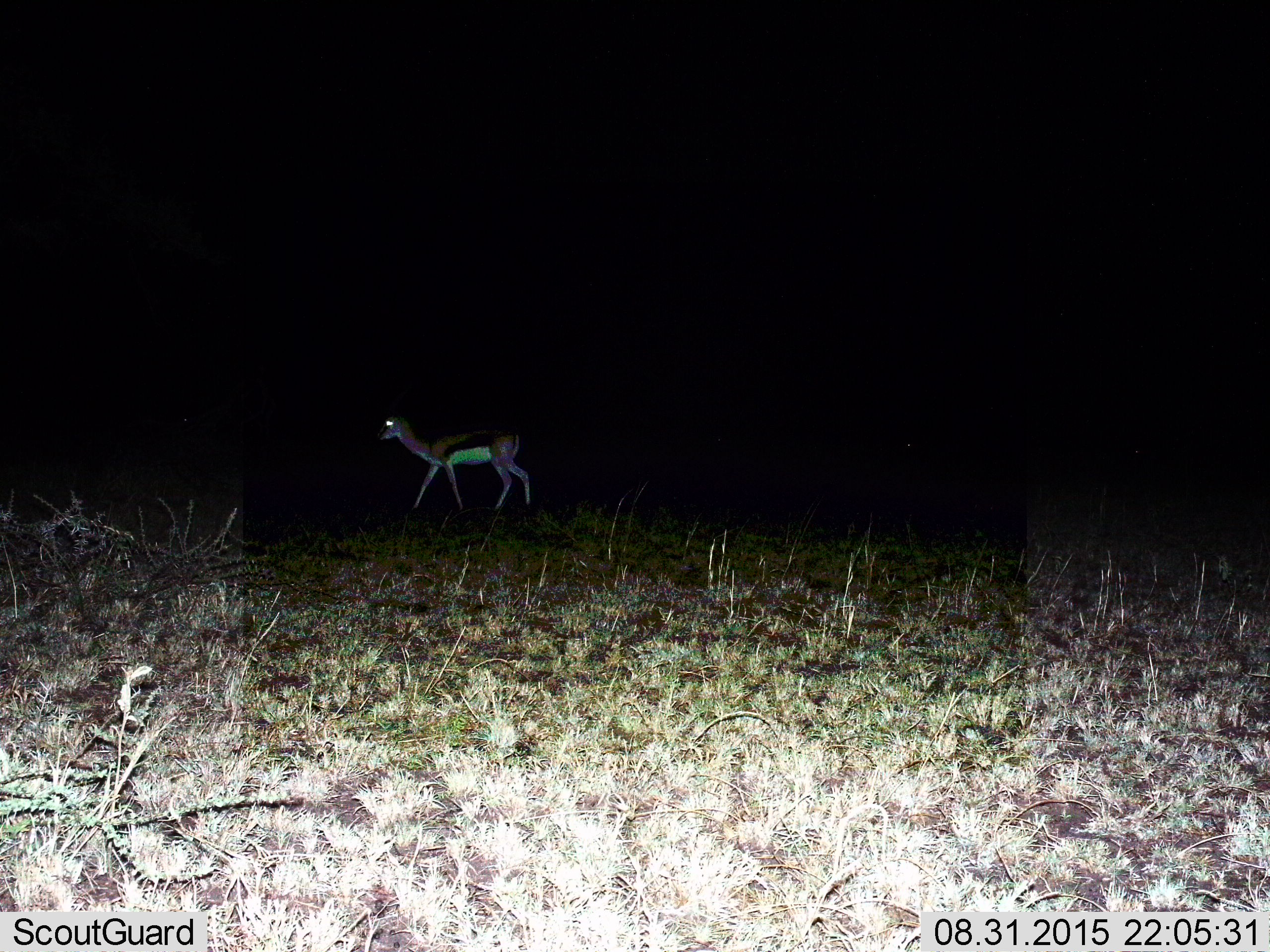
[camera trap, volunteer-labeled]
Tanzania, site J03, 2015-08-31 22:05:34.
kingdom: Animalia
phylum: Chordata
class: Mammalia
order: Artiodactyla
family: Bovidae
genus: Eudorcas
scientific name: Eudorcas thomsonii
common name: thomson's gazelle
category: gazellethomsons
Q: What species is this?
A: Gazellethomsons (thomson's gazelle) (Eudorcas thomsonii).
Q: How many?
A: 1.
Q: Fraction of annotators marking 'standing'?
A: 22%.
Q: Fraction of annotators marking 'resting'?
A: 0%.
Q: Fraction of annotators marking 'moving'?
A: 78%.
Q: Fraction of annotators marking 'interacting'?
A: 0%.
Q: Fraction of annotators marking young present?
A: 0%.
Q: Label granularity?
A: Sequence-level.